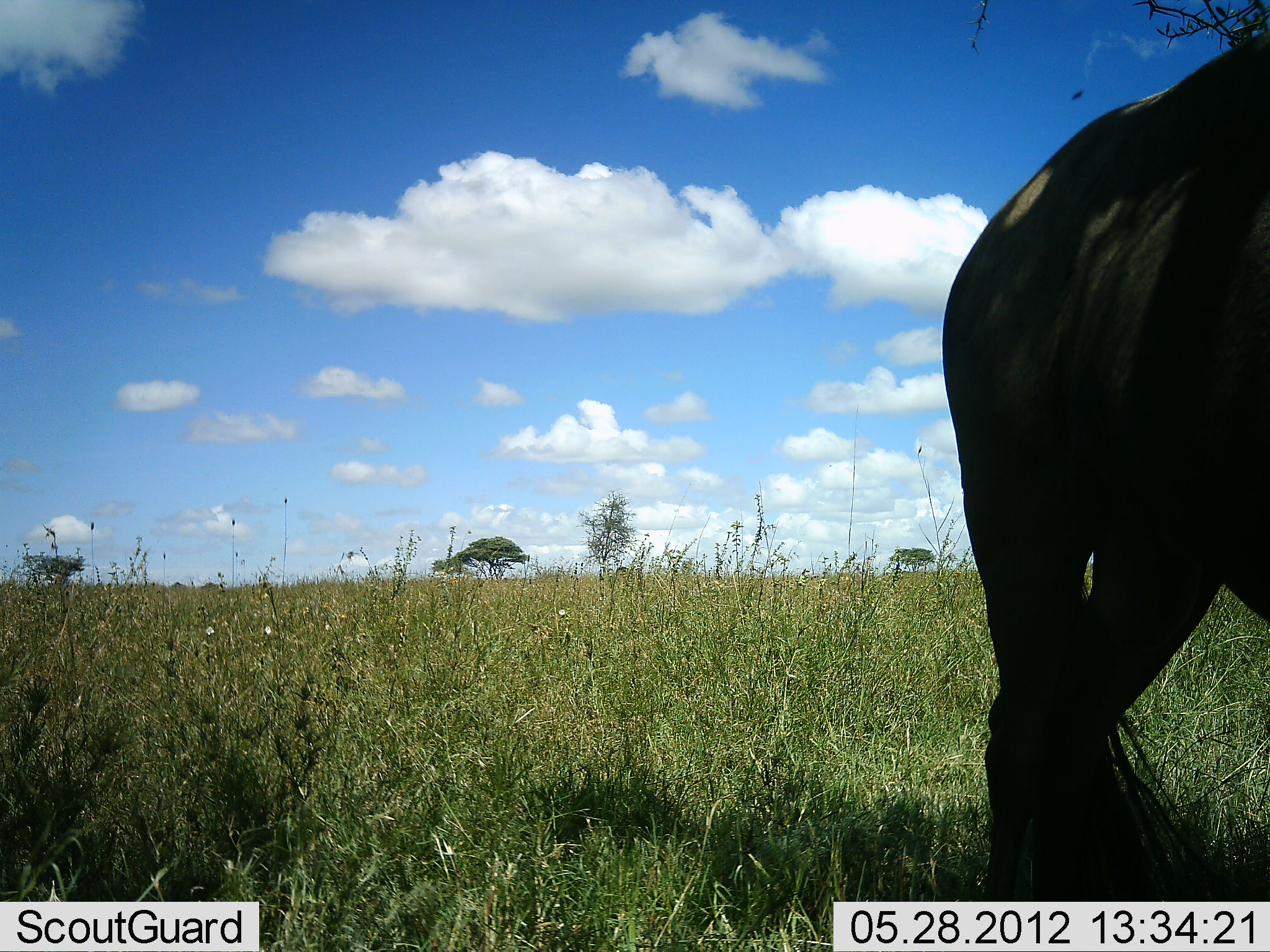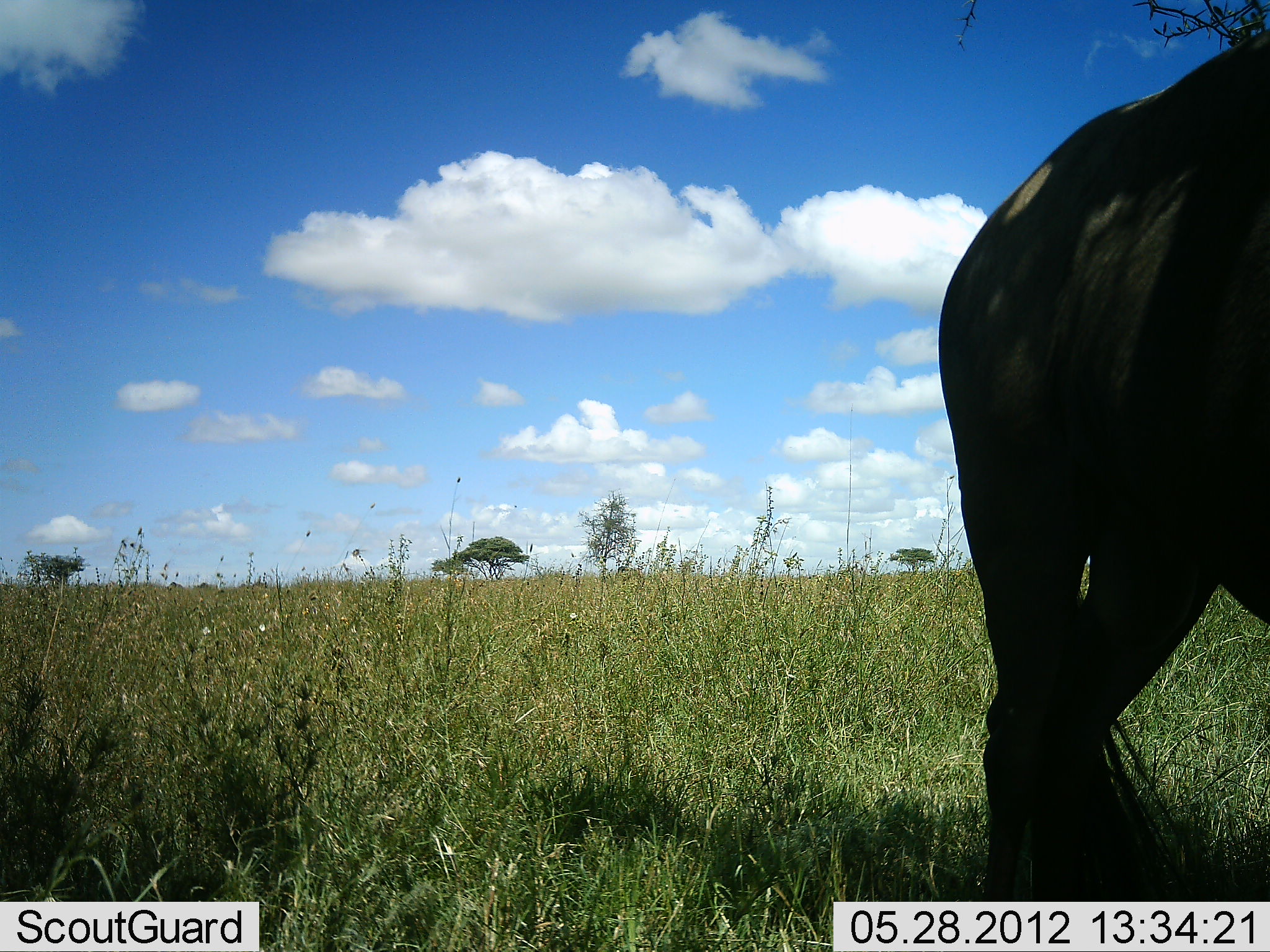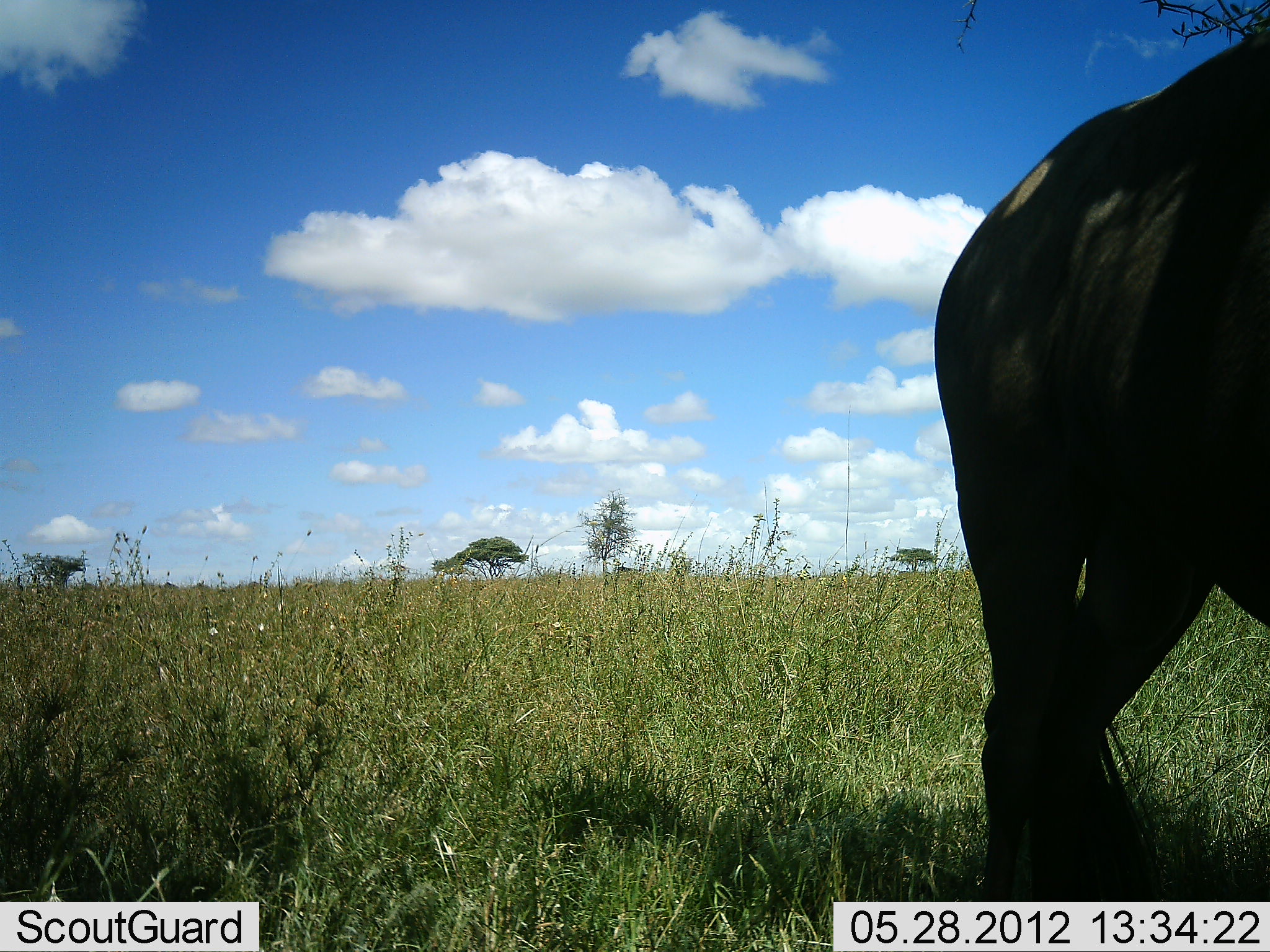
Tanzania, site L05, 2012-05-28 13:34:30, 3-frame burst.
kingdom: Animalia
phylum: Chordata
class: Mammalia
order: Artiodactyla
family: Bovidae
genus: Connochaetes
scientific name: Connochaetes taurinus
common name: blue wildebeest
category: wildebeest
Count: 1.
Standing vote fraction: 100%.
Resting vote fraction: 0%.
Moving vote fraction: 0%.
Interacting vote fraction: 0%.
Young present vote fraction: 0%.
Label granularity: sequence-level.